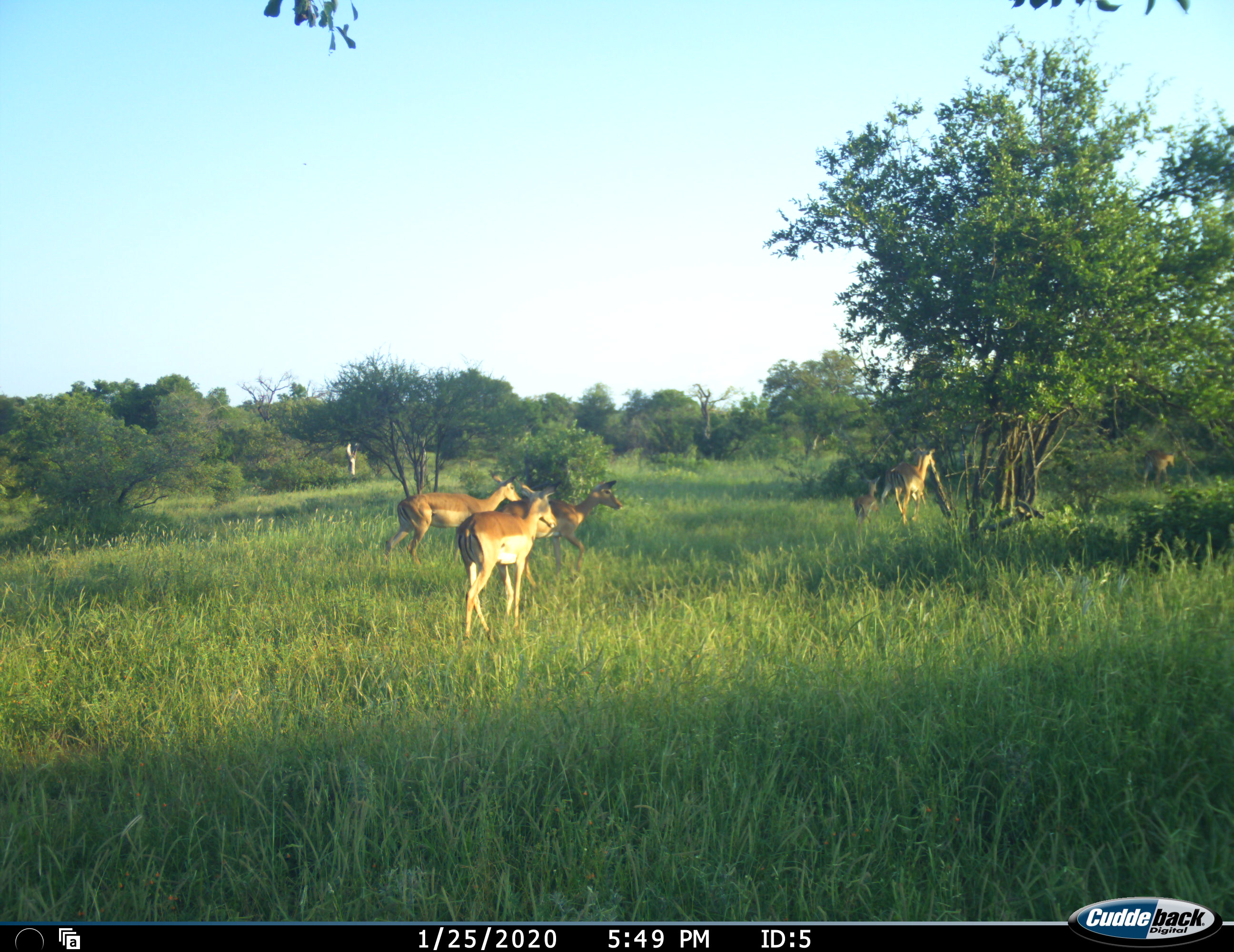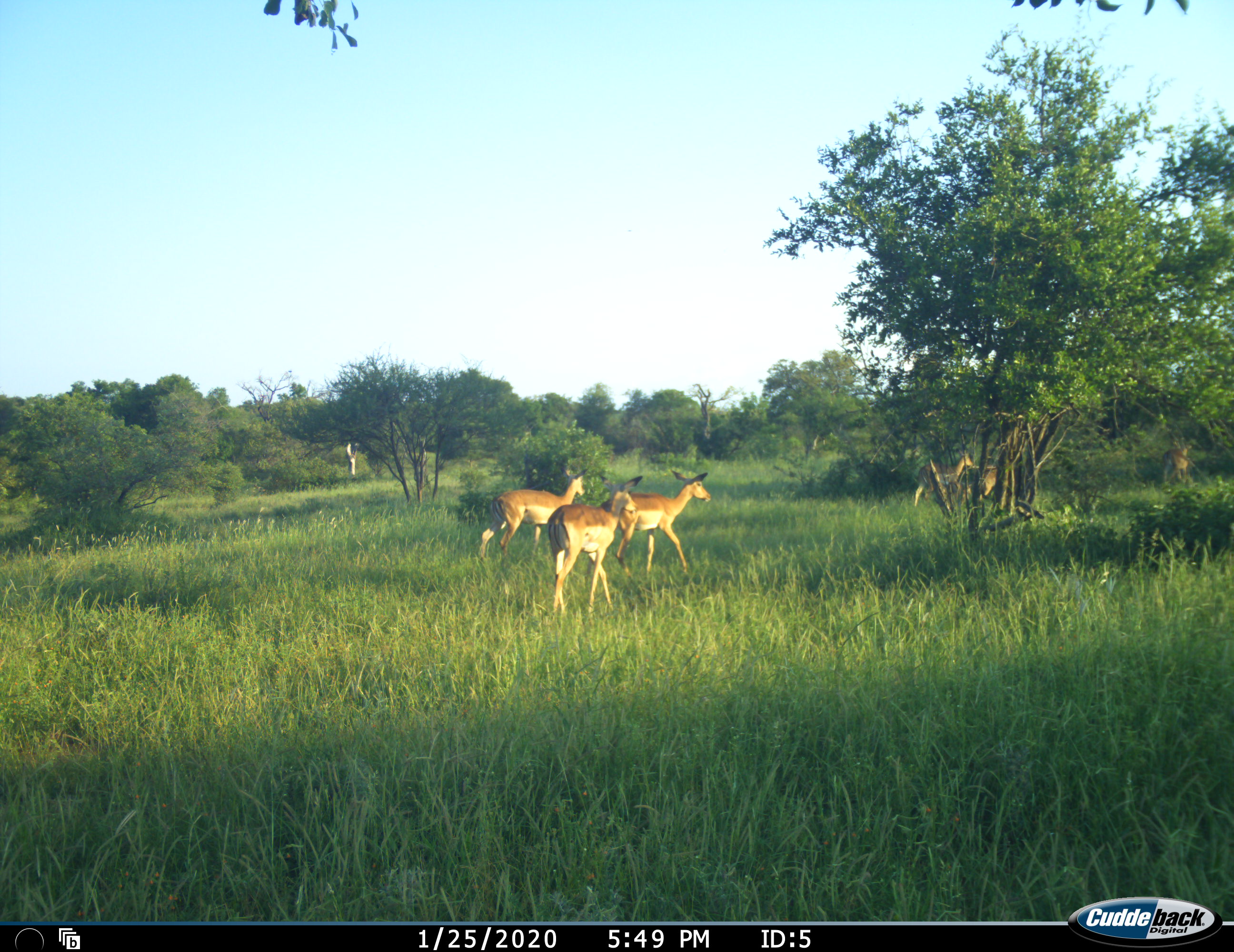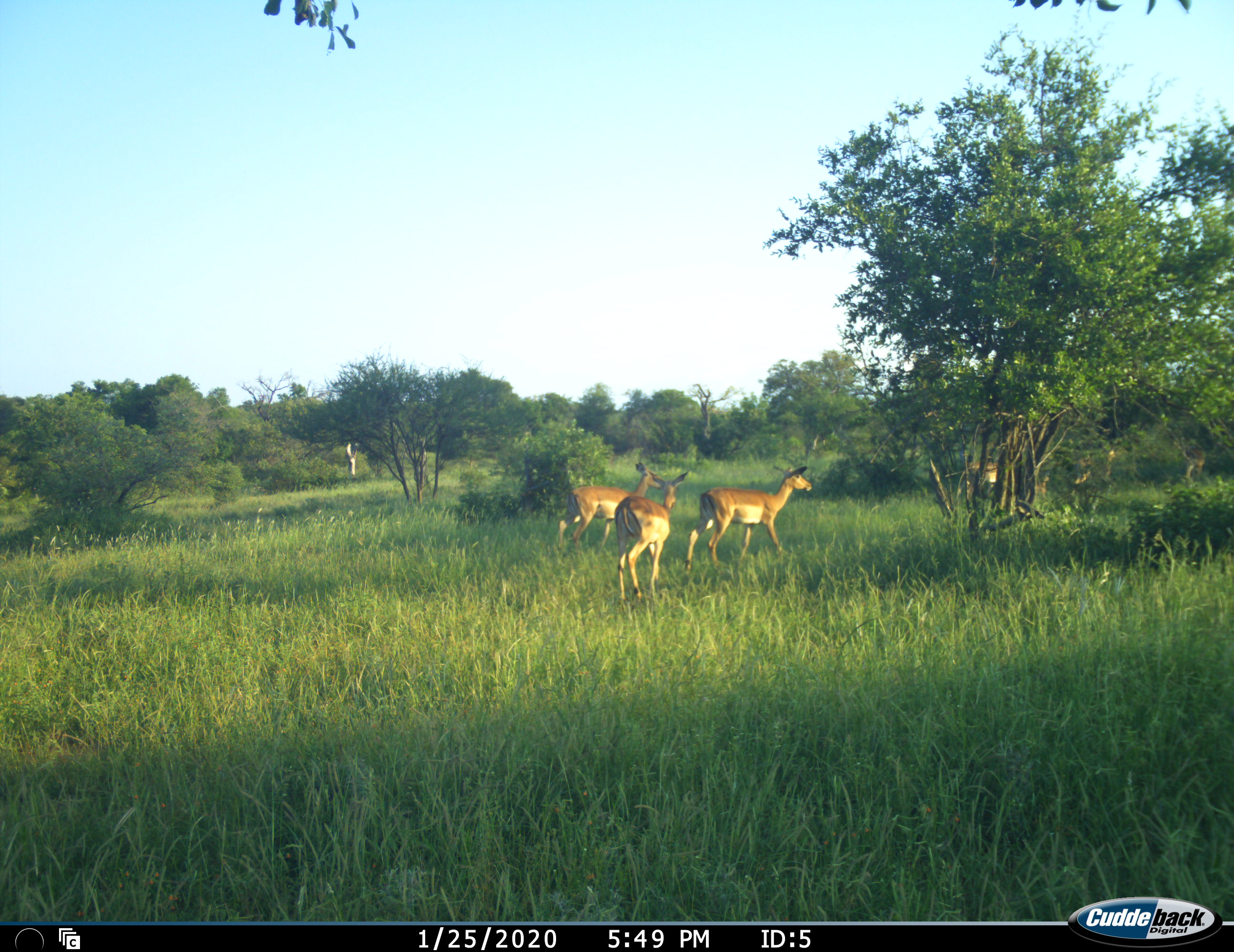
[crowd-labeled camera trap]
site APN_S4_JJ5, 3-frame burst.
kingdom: Animalia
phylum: Chordata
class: Mammalia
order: Artiodactyla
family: Bovidae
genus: Aepyceros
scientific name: Aepyceros melampus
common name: impala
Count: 6.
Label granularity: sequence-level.